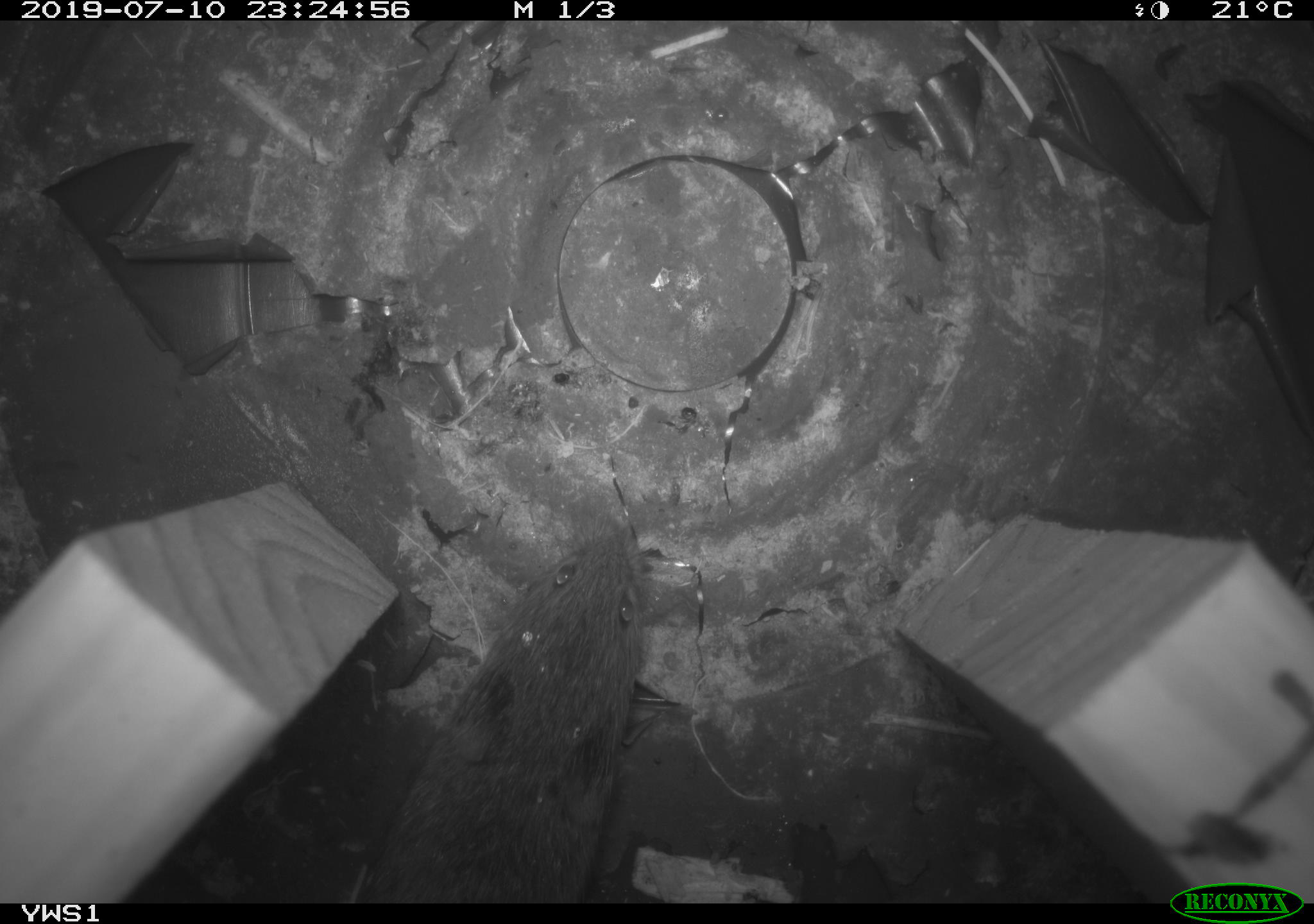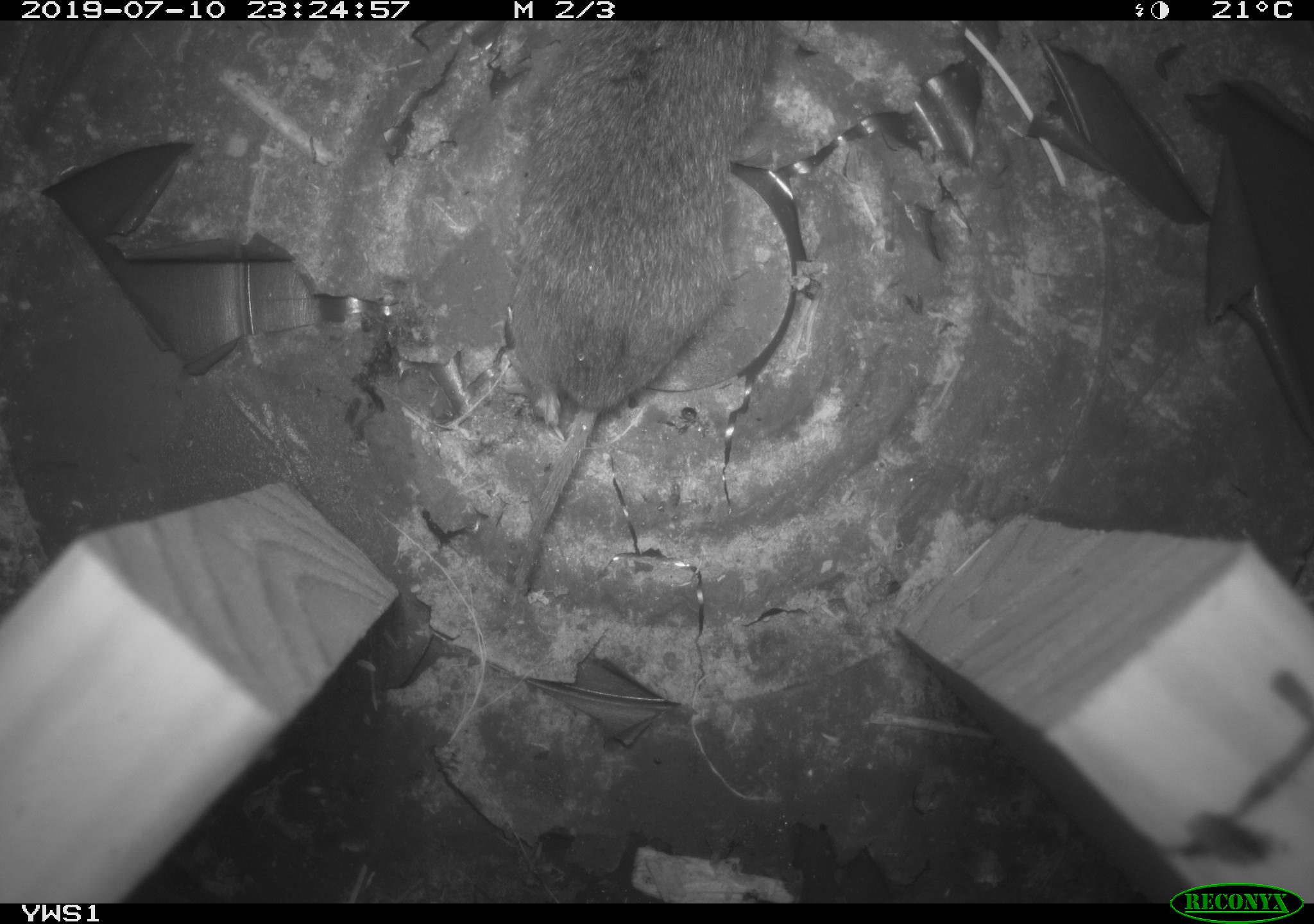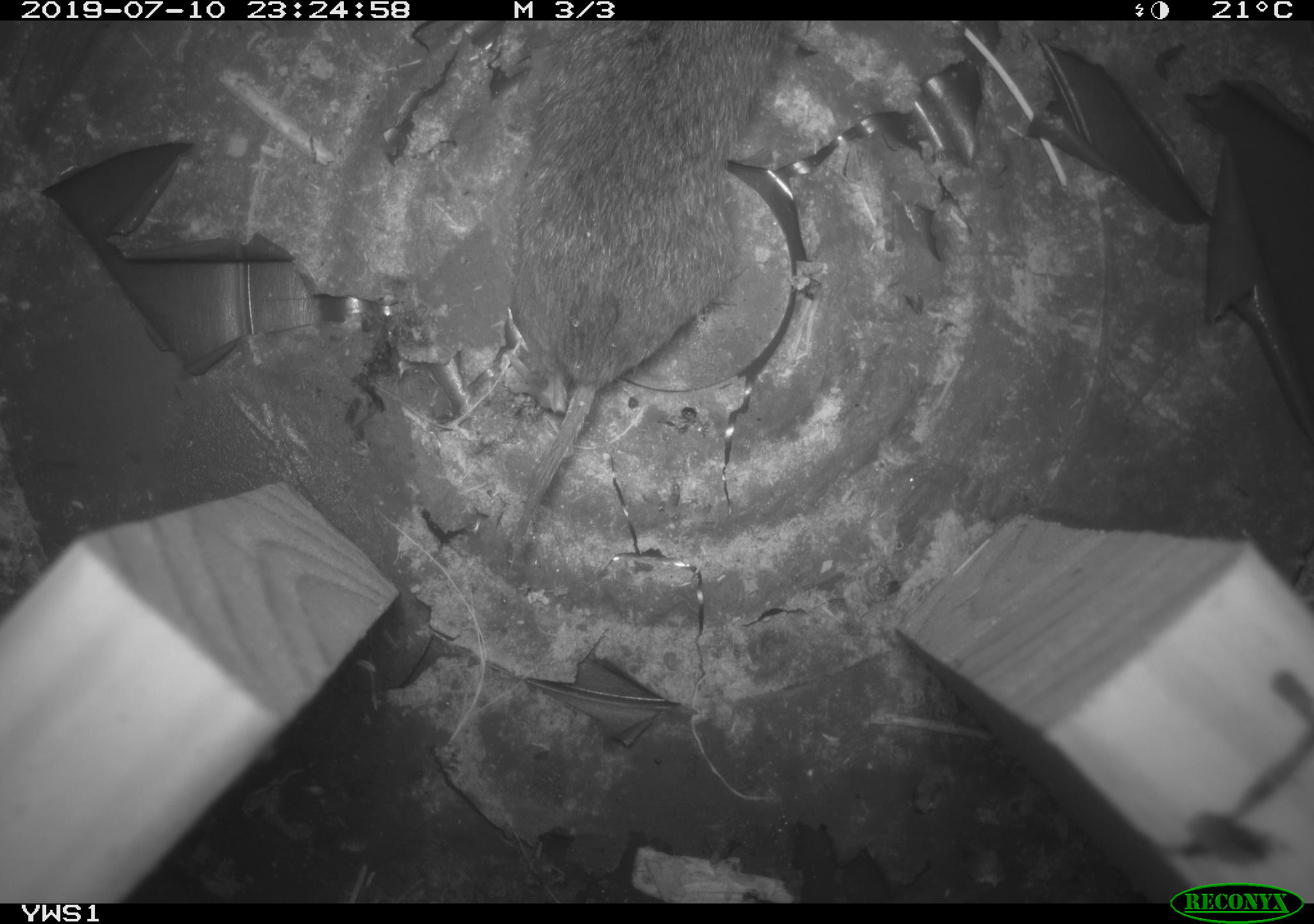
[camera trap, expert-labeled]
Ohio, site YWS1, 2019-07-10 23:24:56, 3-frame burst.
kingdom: Animalia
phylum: Chordata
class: Mammalia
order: Rodentia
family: Cricetidae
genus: Microtus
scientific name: Microtus pennsylvanicus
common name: meadow vole